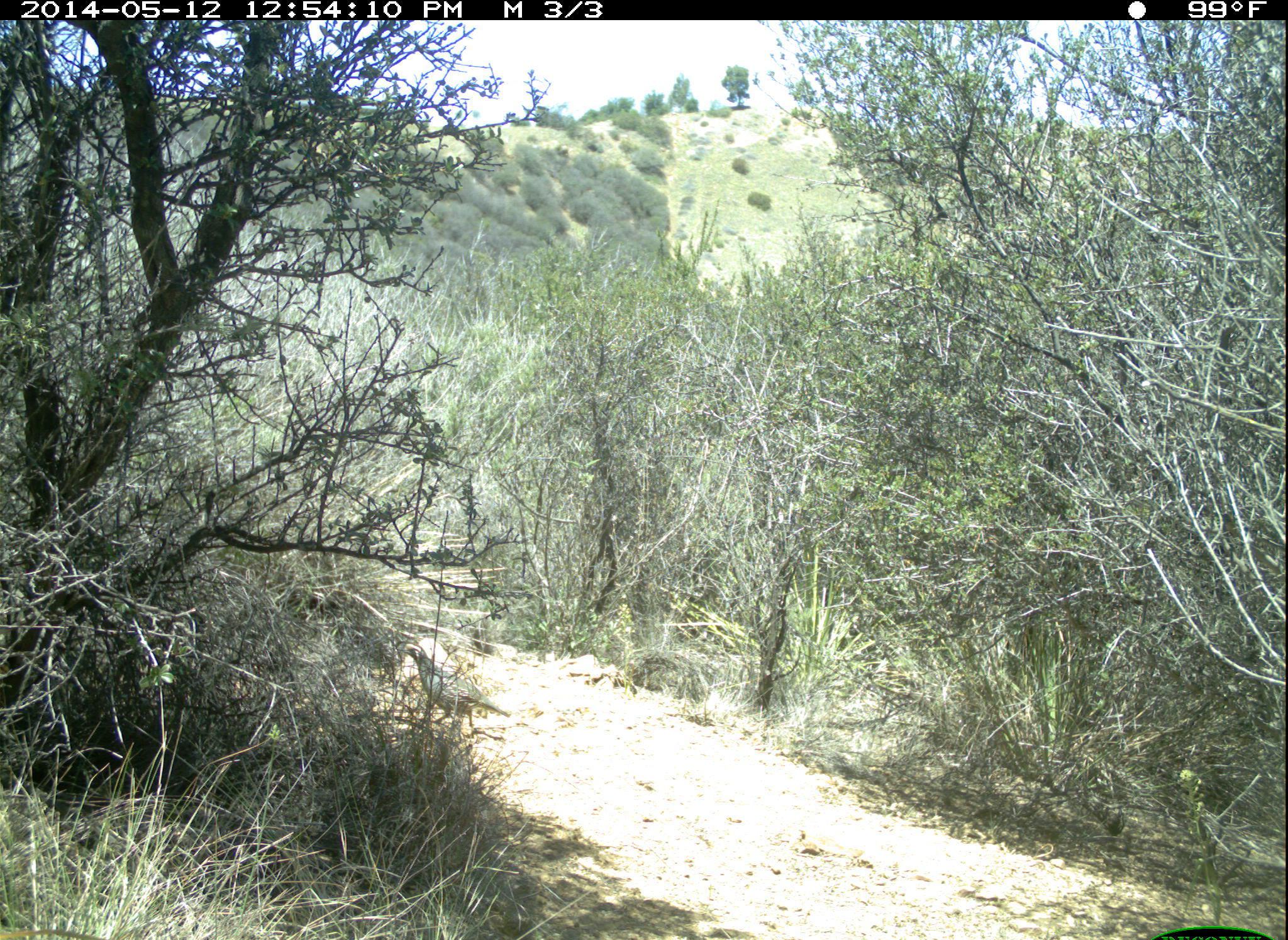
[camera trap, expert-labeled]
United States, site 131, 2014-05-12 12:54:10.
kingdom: Animalia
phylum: Chordata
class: Aves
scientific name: Aves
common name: bird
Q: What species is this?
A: Bird (Aves).